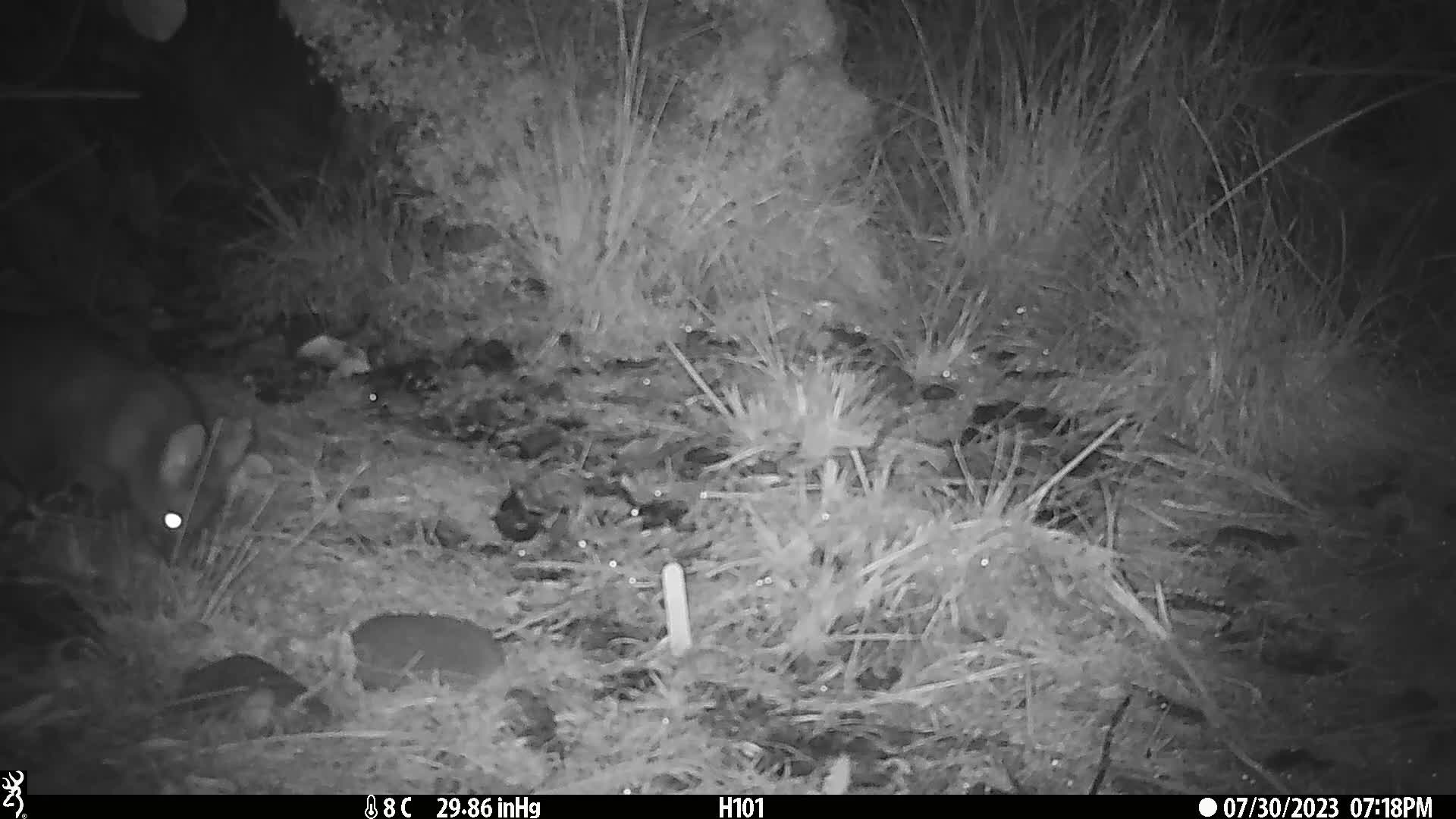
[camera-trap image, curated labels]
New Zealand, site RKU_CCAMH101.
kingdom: Animalia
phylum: Chordata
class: Mammalia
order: Diprotodontia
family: Phalangeridae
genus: Trichosurus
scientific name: Trichosurus vulpecula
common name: common brushtail possum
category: possum